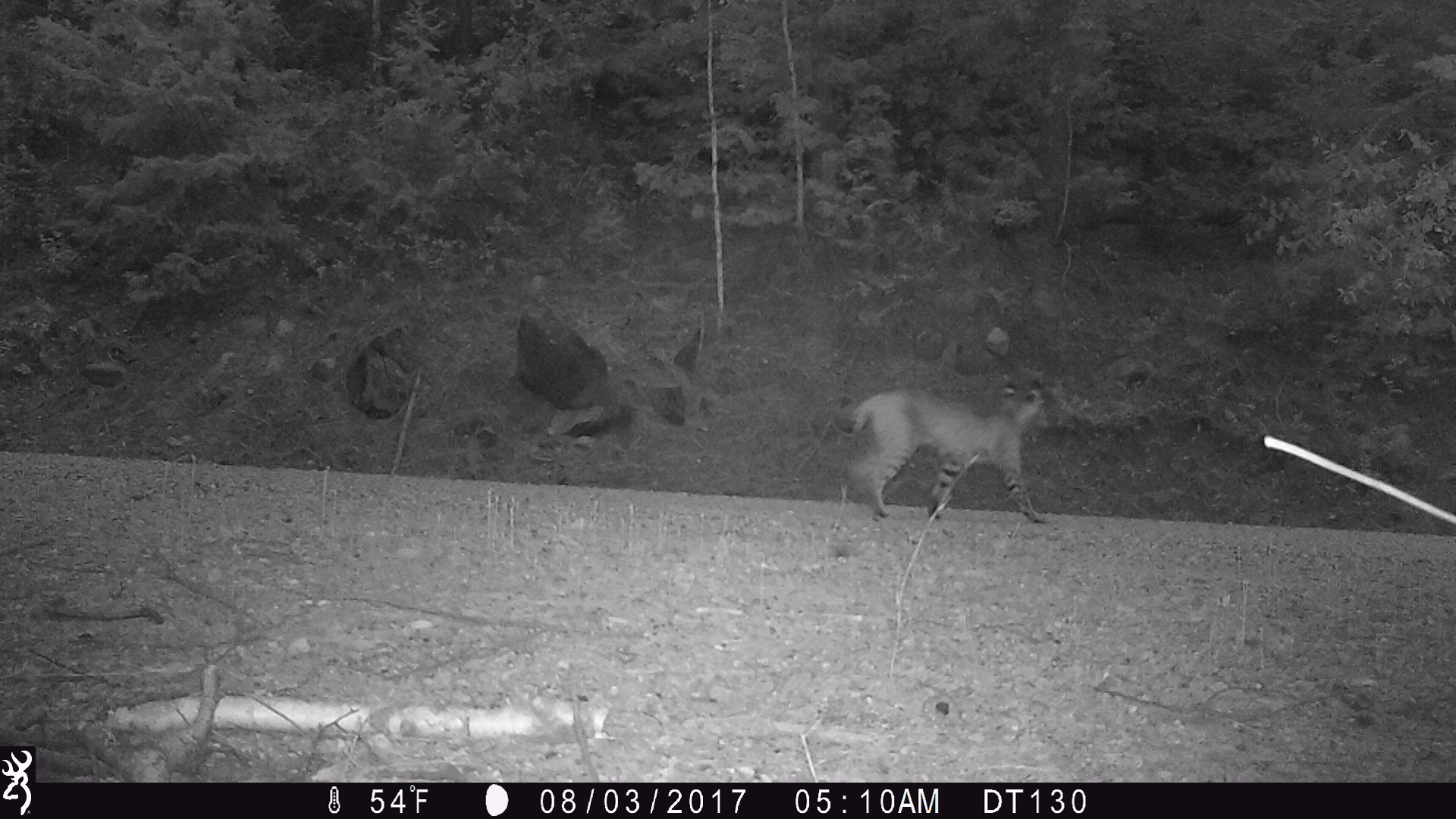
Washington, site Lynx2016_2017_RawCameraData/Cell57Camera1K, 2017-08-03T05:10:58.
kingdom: Animalia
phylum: Chordata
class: Mammalia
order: Carnivora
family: Felidae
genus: Lynx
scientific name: Lynx rufus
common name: bobcat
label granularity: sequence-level